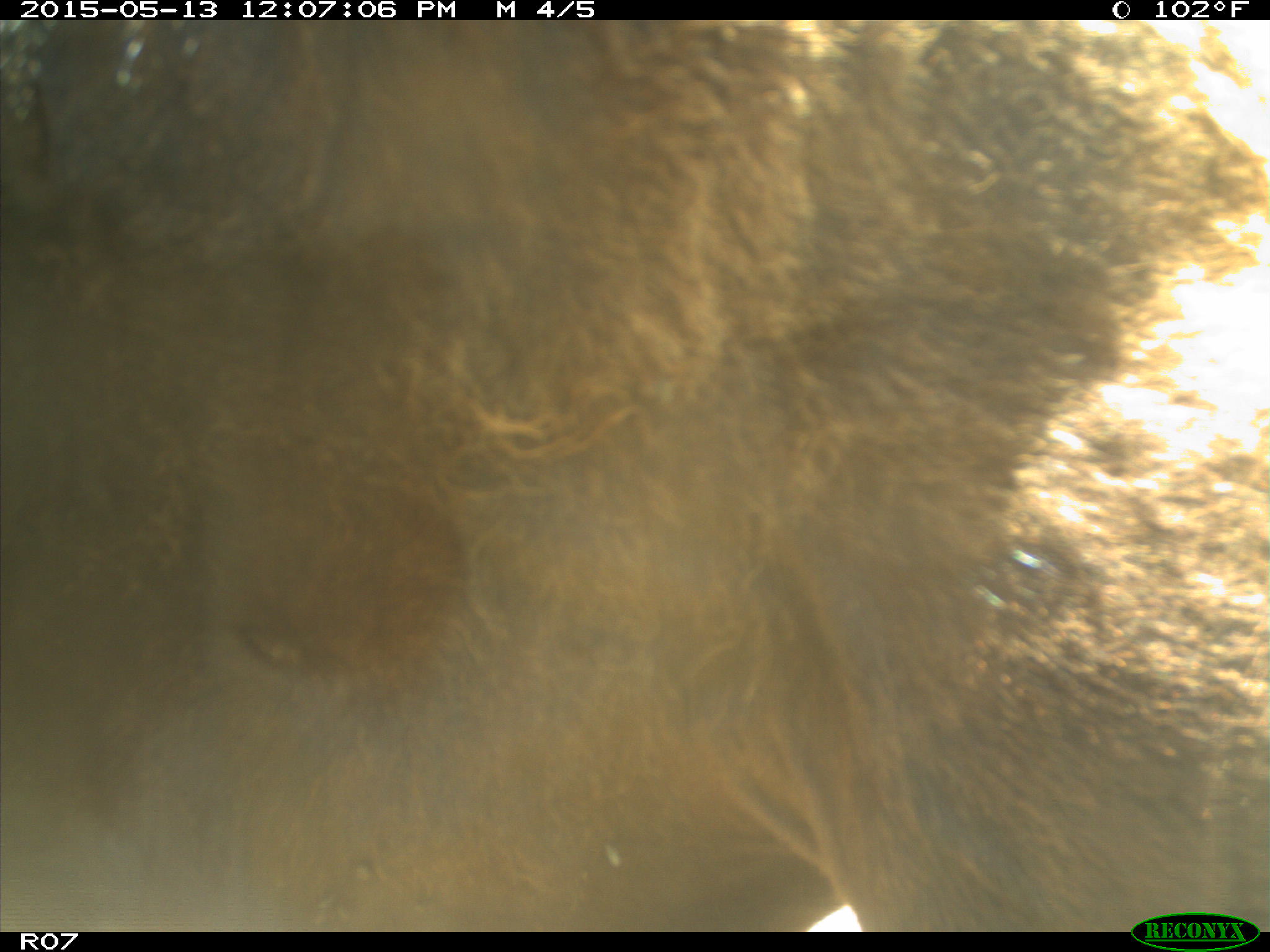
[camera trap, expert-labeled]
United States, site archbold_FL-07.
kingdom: Animalia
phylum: Chordata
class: Mammalia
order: Artiodactyla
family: Bovidae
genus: Bos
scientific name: Bos taurus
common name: domestic cow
Bos taurus (domestic cow).